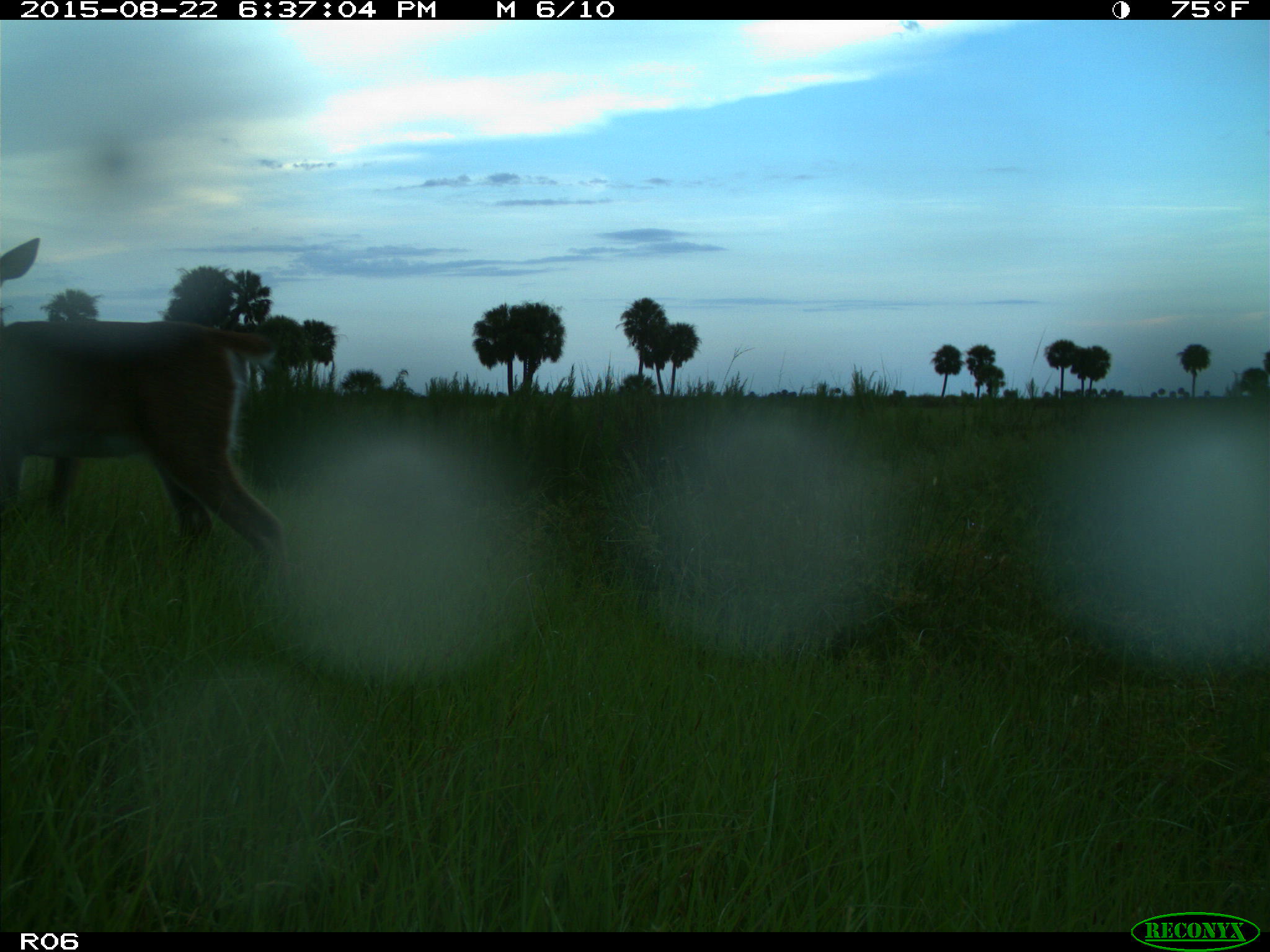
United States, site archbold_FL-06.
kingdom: Animalia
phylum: Chordata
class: Mammalia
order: Artiodactyla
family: Cervidae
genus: Odocoileus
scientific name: Odocoileus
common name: deer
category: unidentified deer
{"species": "unidentified deer (deer) (Odocoileus)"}